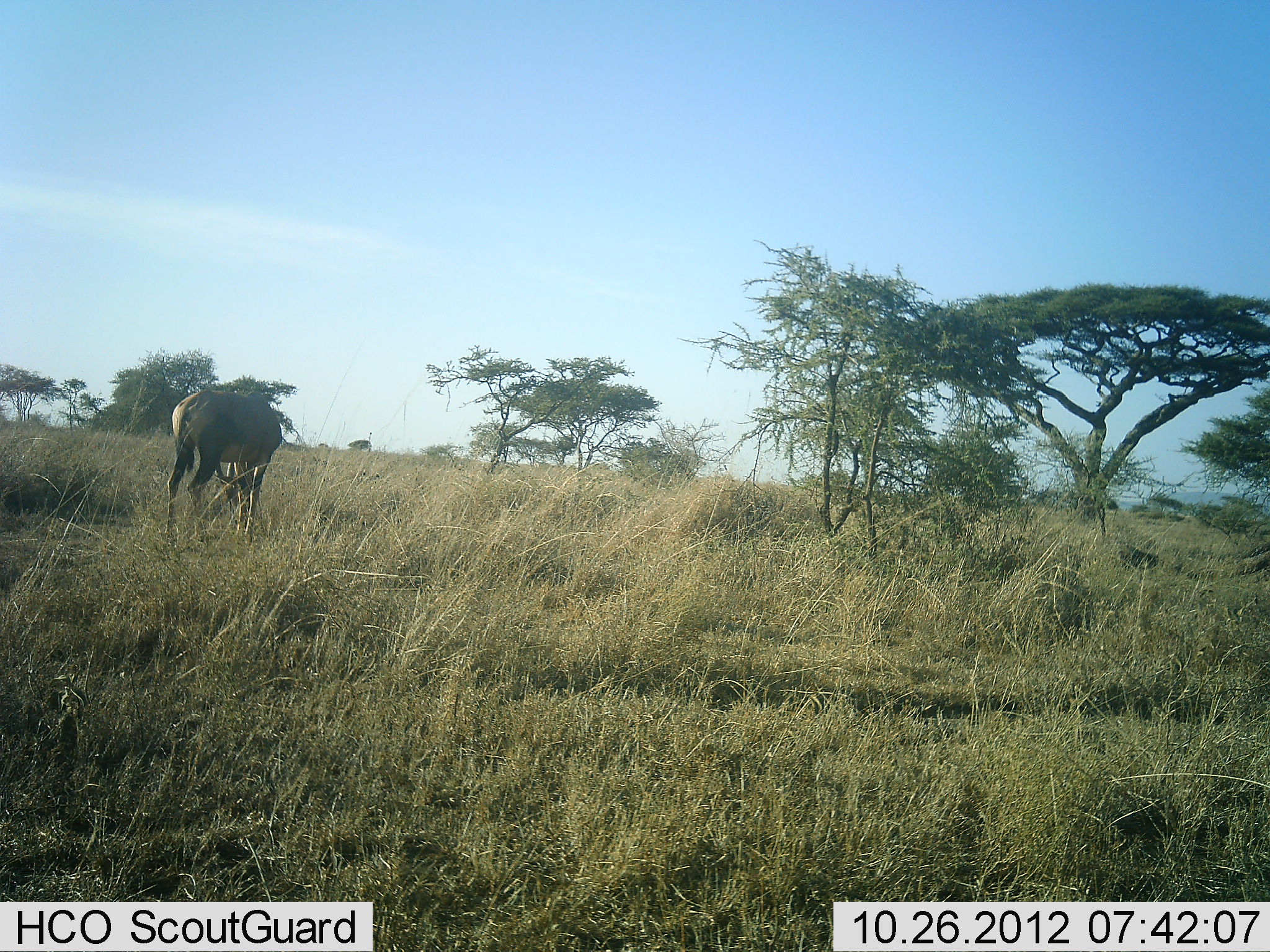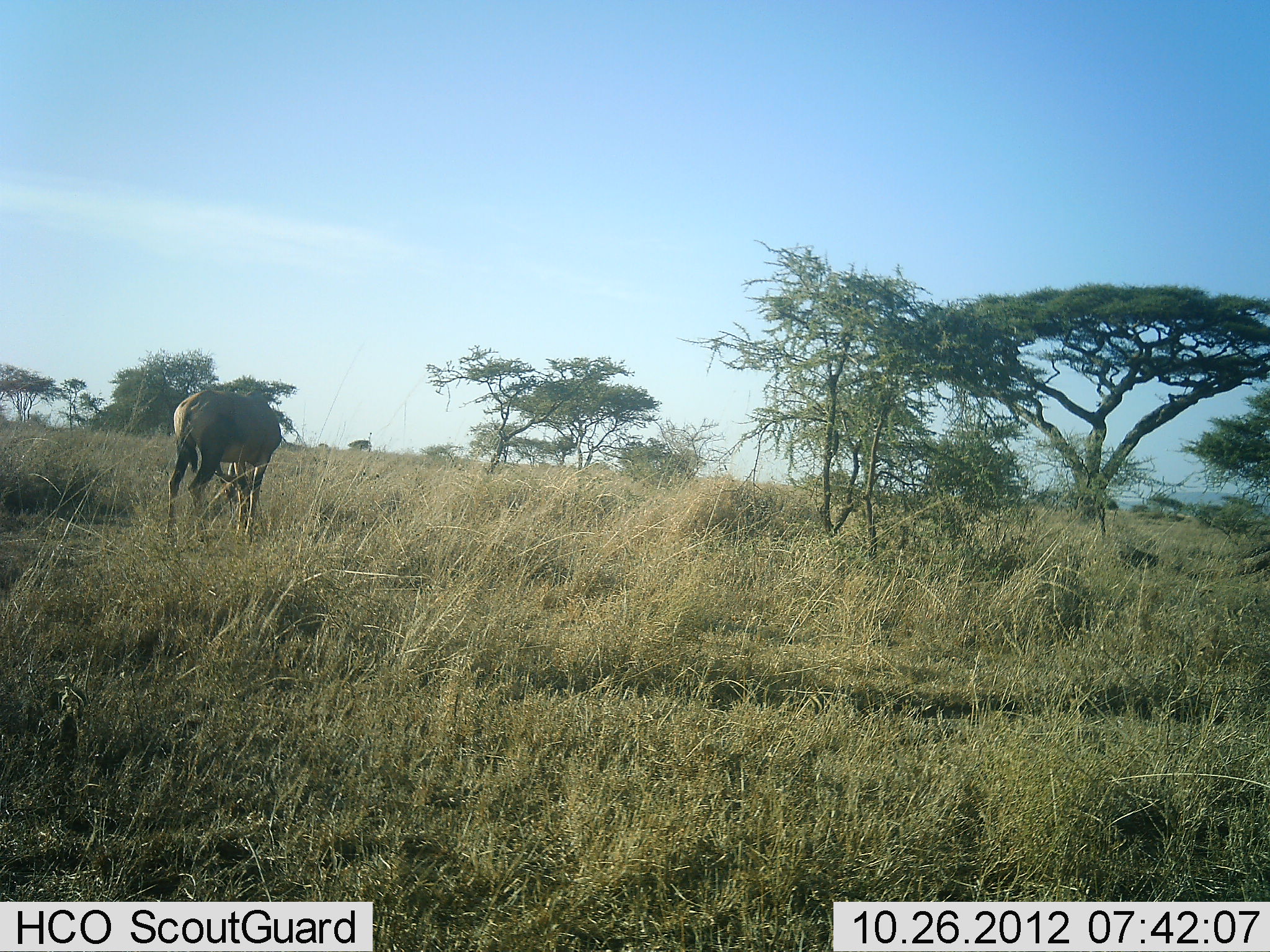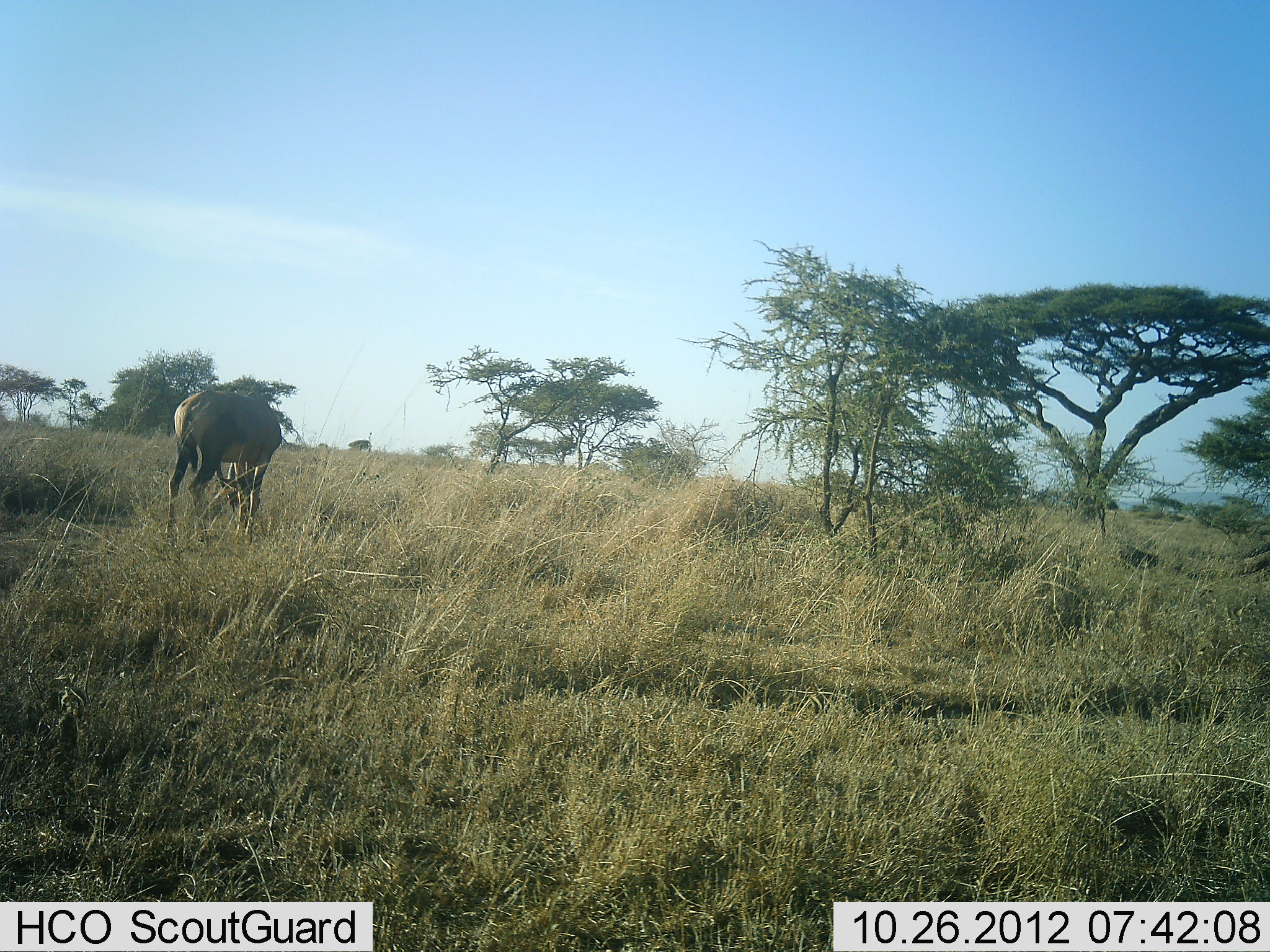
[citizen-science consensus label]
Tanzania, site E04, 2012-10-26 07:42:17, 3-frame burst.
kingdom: Animalia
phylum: Chordata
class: Mammalia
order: Artiodactyla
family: Bovidae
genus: Damaliscus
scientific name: Damaliscus lunatus jimela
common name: topi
Topi (Damaliscus lunatus jimela), count 1. Behavior (volunteer vote fractions): standing 78%, resting 0%, moving 0%, interacting 0%. Young present (vote fraction): 0%. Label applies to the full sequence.